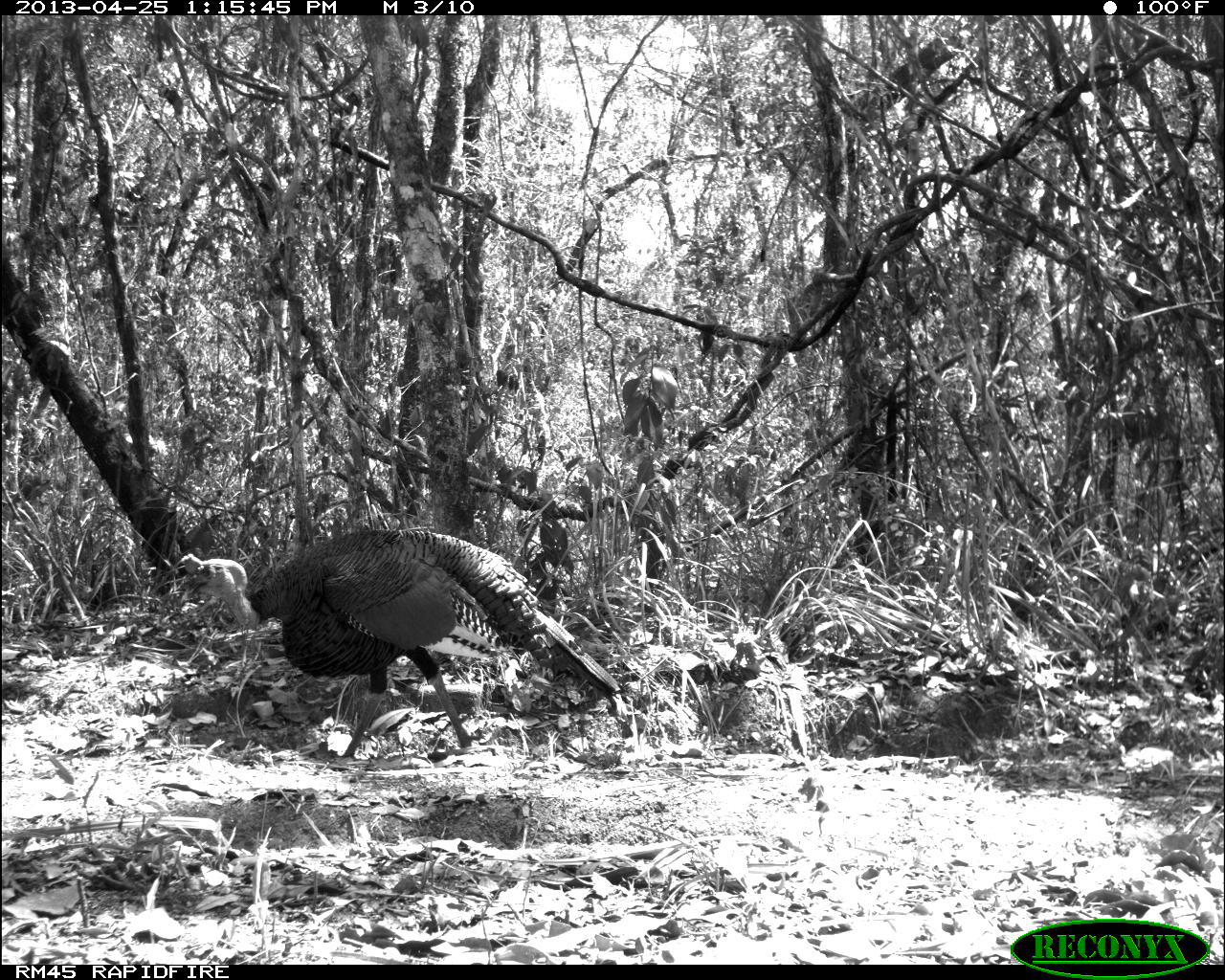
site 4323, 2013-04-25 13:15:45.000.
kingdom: Animalia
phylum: Chordata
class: Aves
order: Galliformes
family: Phasianidae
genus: Meleagris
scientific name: Meleagris ocellata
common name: ocellated turkey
Meleagris ocellata (ocellated turkey), count 1, sex male.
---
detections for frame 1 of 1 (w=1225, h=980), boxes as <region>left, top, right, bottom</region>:
meleagris ocellata: <region>174, 527, 620, 767</region>